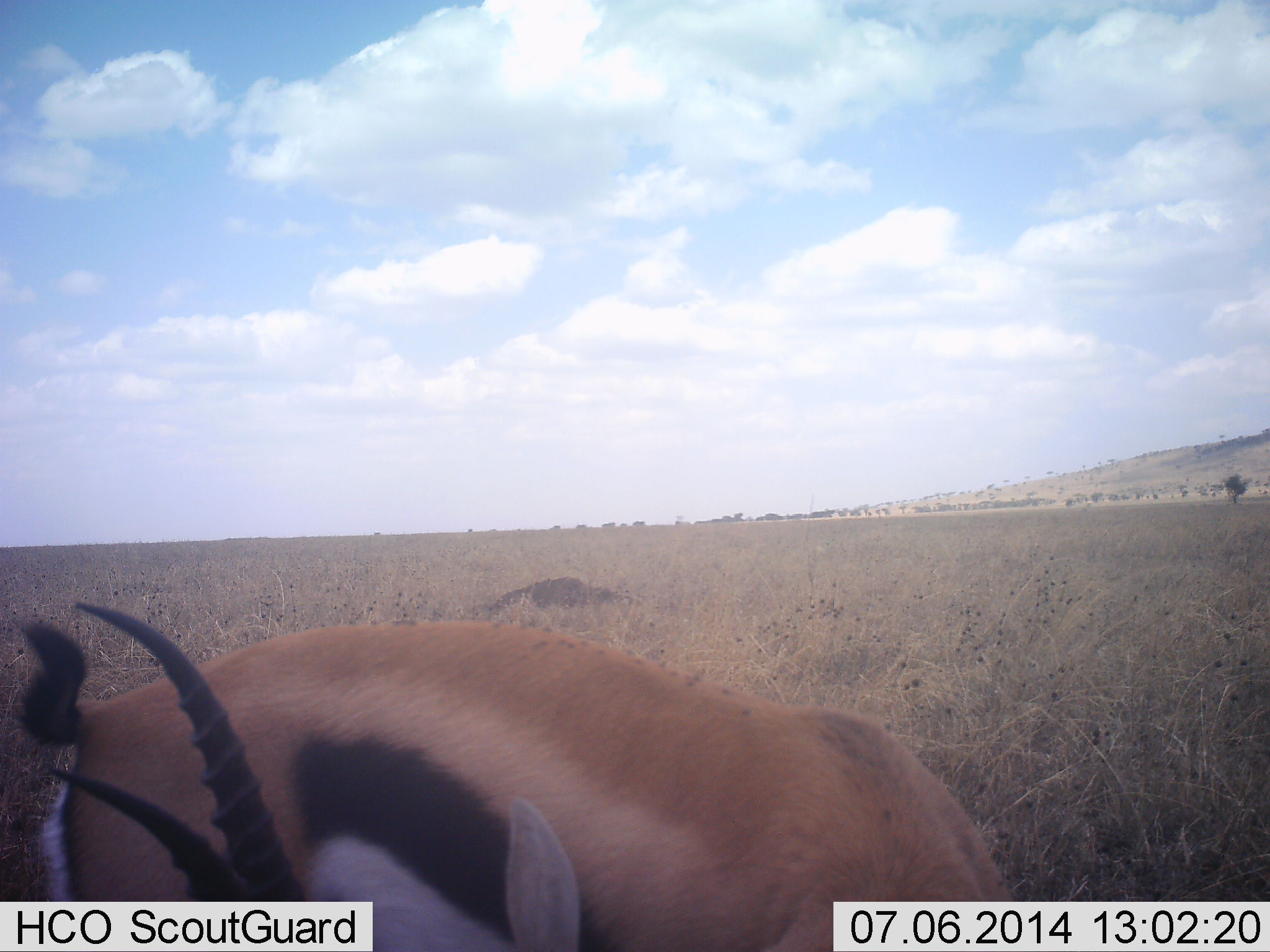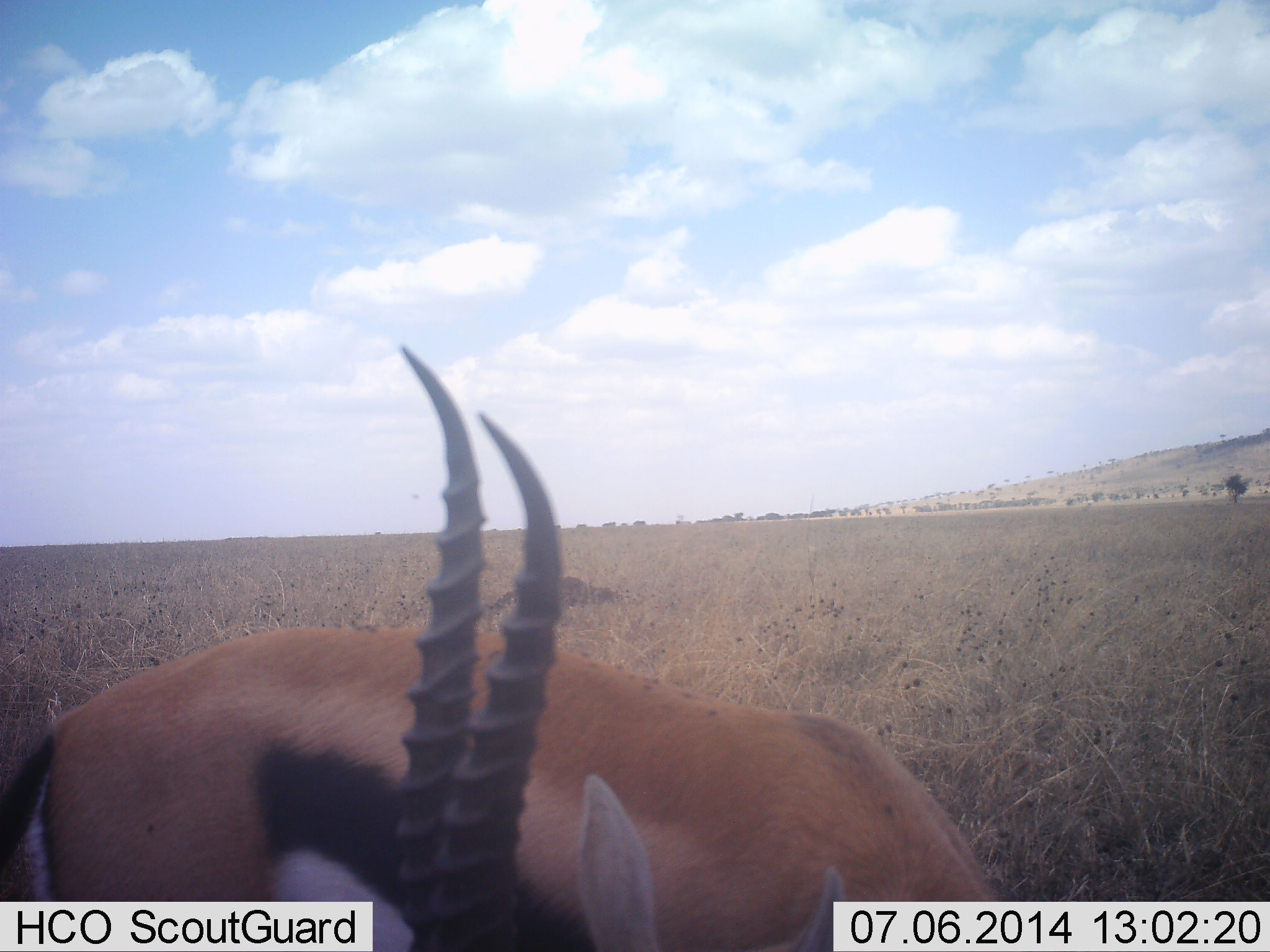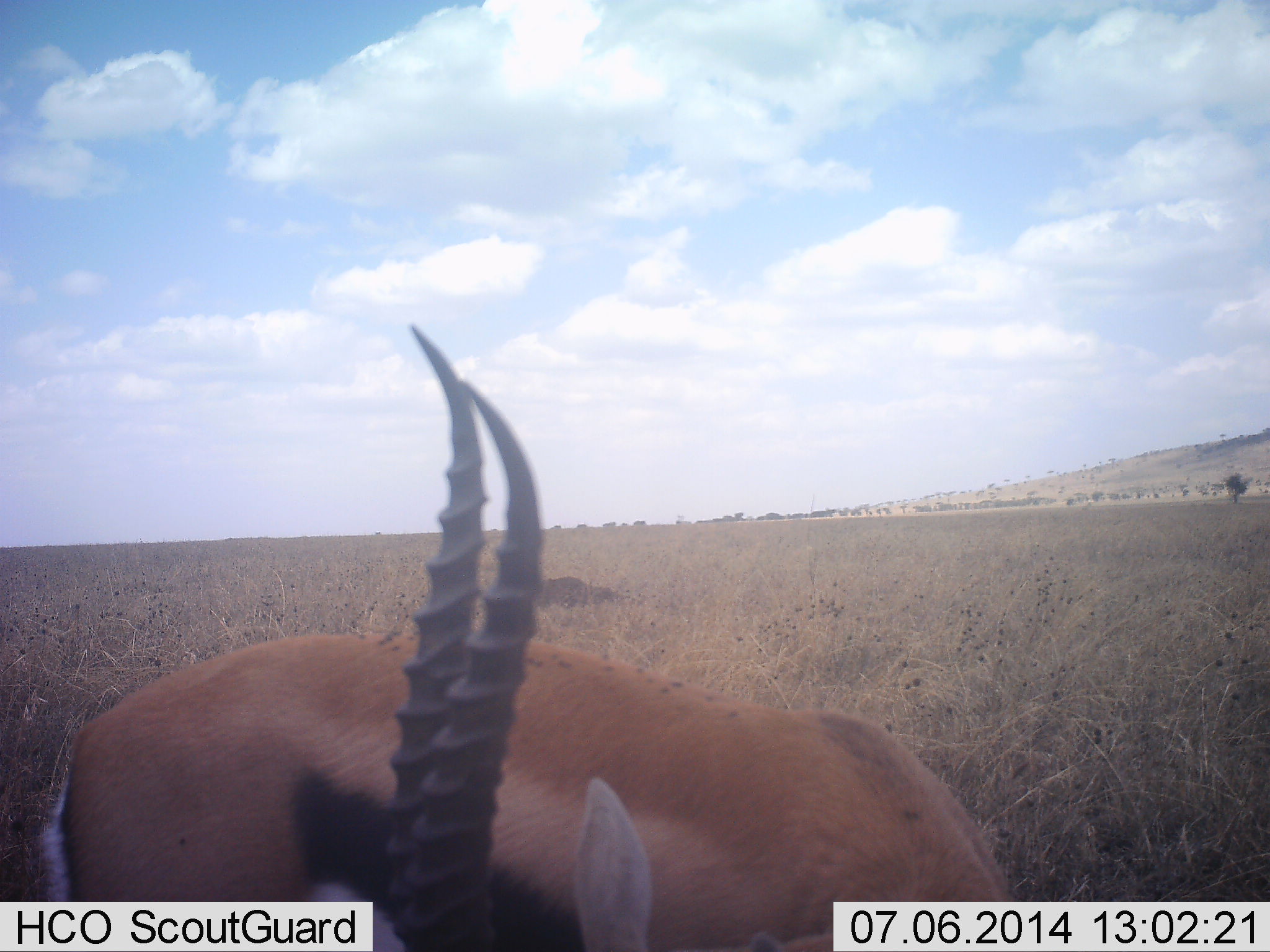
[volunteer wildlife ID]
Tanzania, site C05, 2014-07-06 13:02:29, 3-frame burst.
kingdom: Animalia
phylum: Chordata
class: Mammalia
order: Artiodactyla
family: Bovidae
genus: Eudorcas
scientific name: Eudorcas thomsonii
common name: thomson's gazelle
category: gazellethomsons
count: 1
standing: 30%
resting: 0%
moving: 30%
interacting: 0%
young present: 0%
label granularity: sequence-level